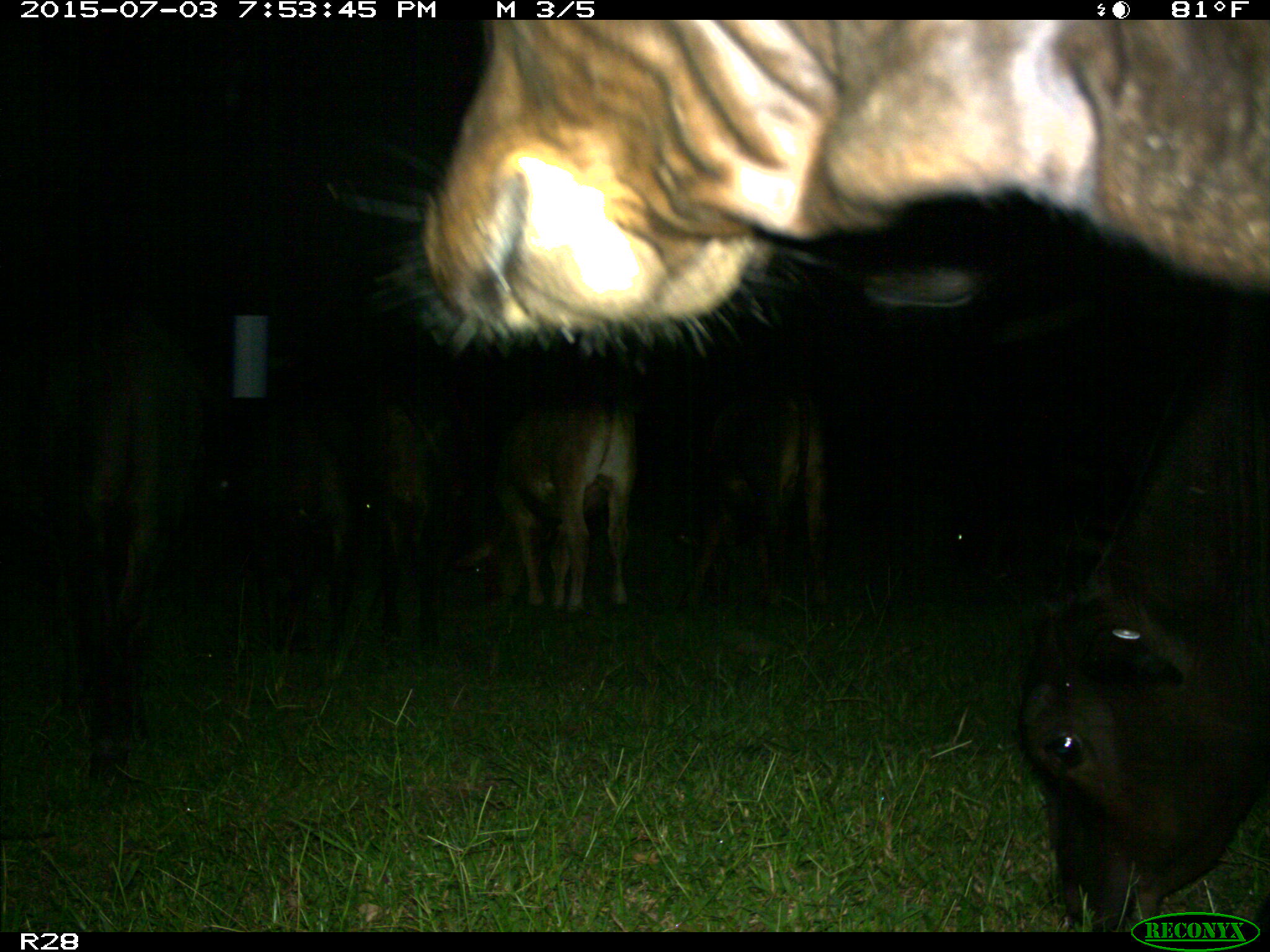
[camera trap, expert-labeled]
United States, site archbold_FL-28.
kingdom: Animalia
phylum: Chordata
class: Mammalia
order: Artiodactyla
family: Bovidae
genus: Bos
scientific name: Bos taurus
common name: domestic cow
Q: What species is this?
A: Bos taurus (domestic cow).